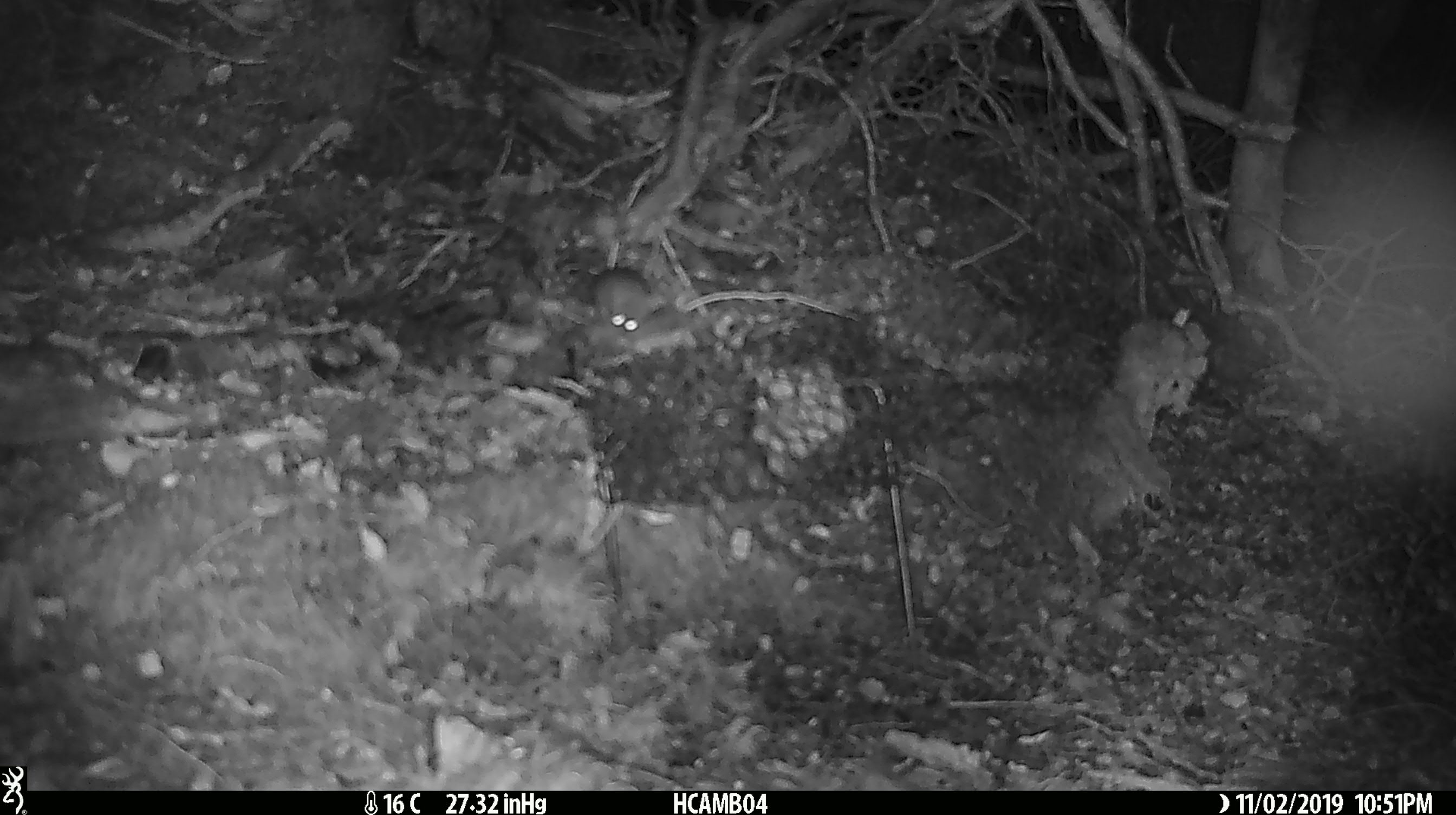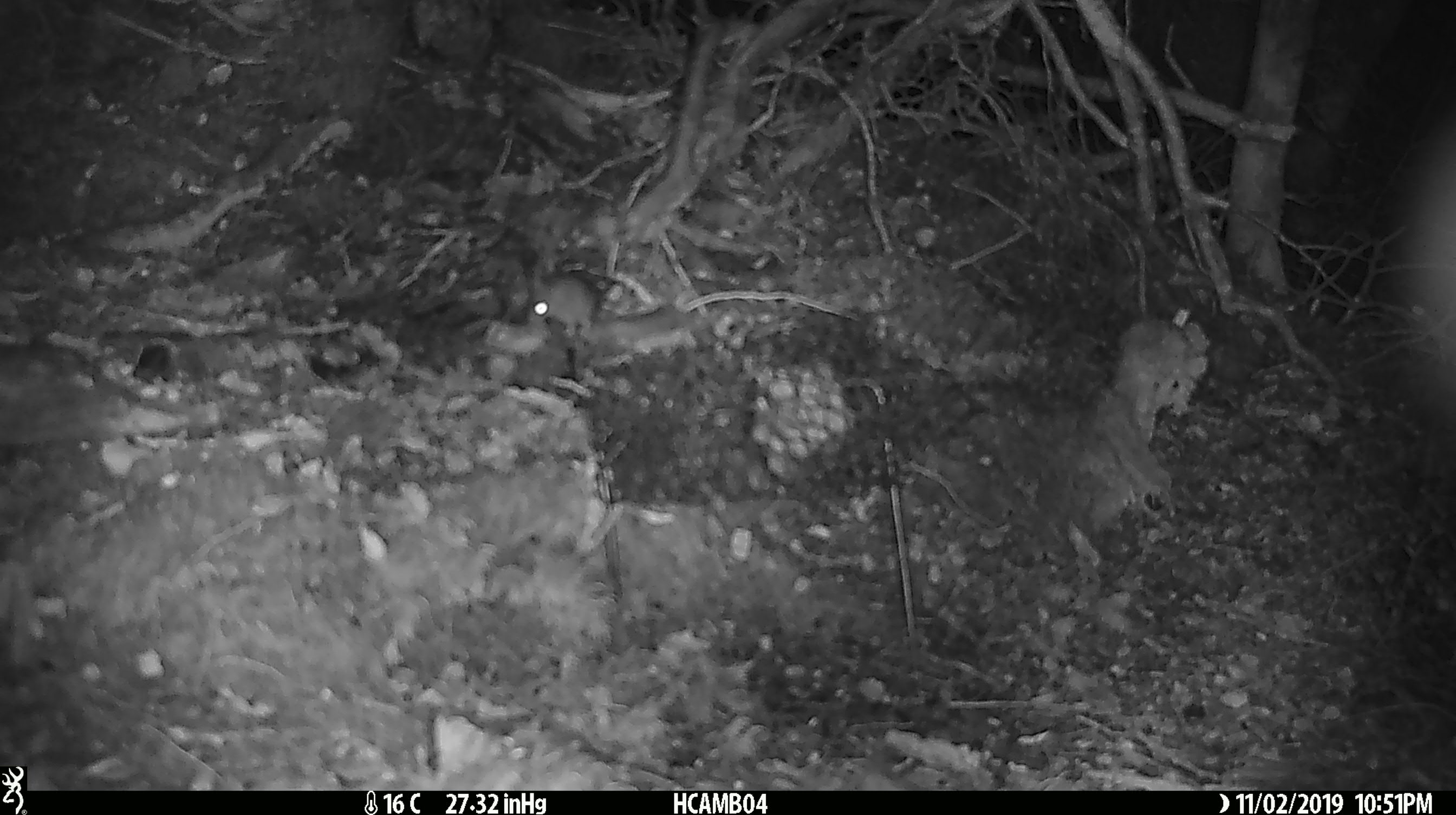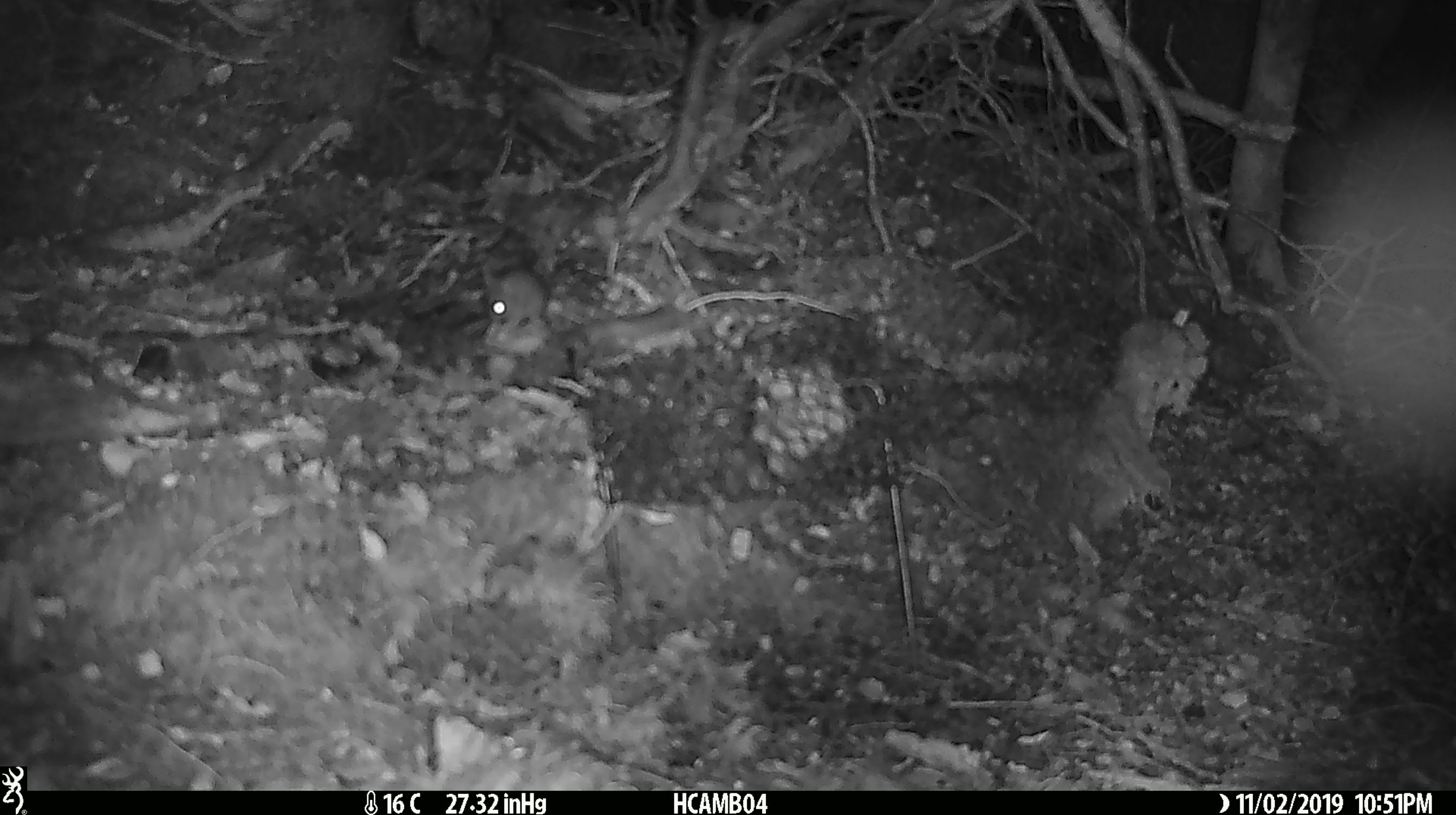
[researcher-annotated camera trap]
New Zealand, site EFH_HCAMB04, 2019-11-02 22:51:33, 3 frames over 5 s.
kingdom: Animalia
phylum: Chordata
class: Mammalia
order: Rodentia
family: Muridae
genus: Mus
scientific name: Mus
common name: mouse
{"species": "mouse (Mus)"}